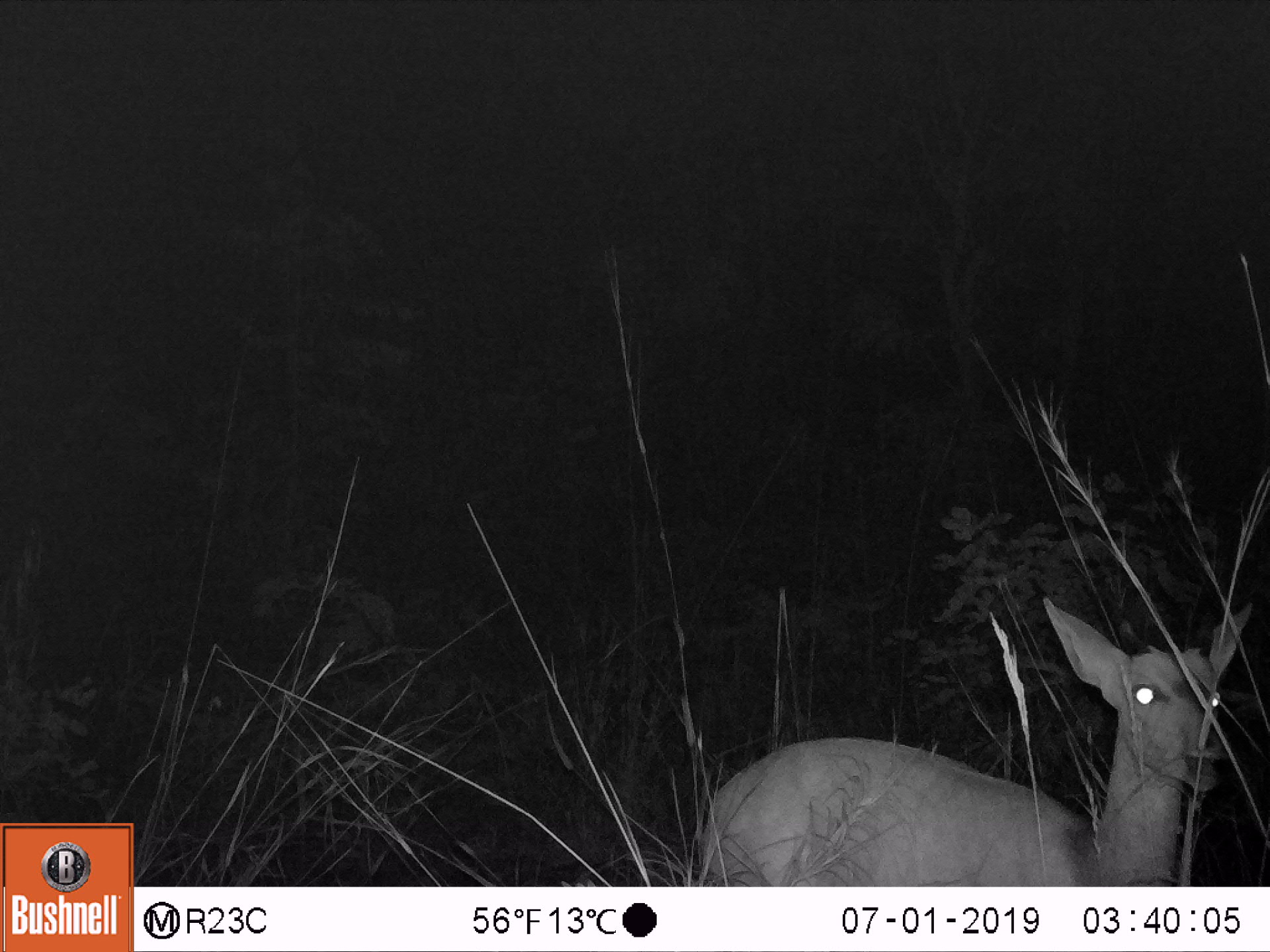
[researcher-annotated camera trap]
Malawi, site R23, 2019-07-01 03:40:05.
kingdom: Animalia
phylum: Chordata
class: Mammalia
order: Artiodactyla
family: Bovidae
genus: Tragelaphus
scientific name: Tragelaphus sylvaticus sylvaticus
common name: cape bushbuck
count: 1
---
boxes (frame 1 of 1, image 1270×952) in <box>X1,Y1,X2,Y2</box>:
cape bushbuck: <box>698,600,1259,877</box>